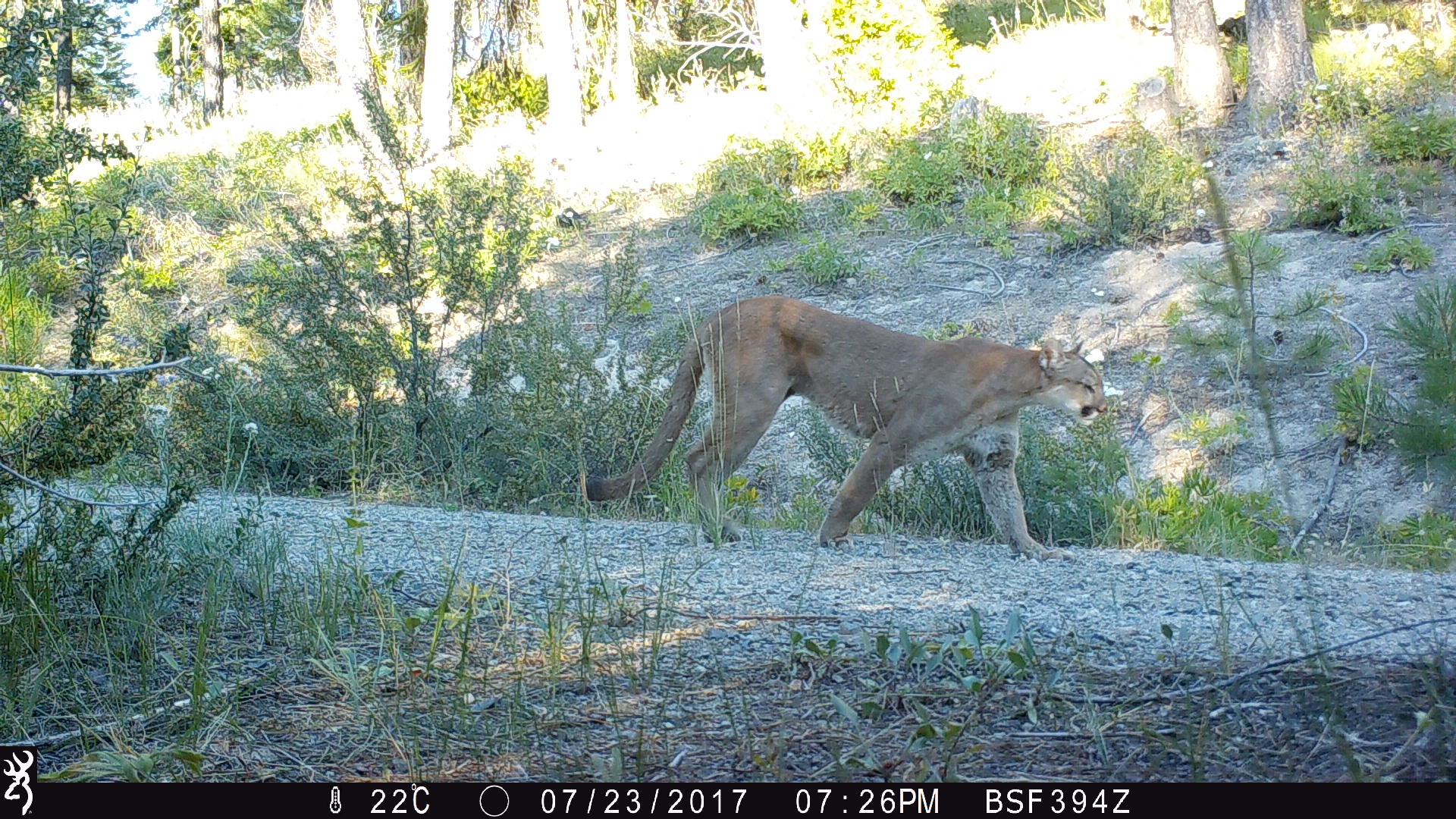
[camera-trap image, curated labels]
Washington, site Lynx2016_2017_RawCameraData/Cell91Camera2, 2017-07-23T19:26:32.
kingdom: Animalia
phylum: Chordata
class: Mammalia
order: Carnivora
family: Felidae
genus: Puma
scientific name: Puma concolor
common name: mountain lion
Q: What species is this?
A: Puma concolor (mountain lion).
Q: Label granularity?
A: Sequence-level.